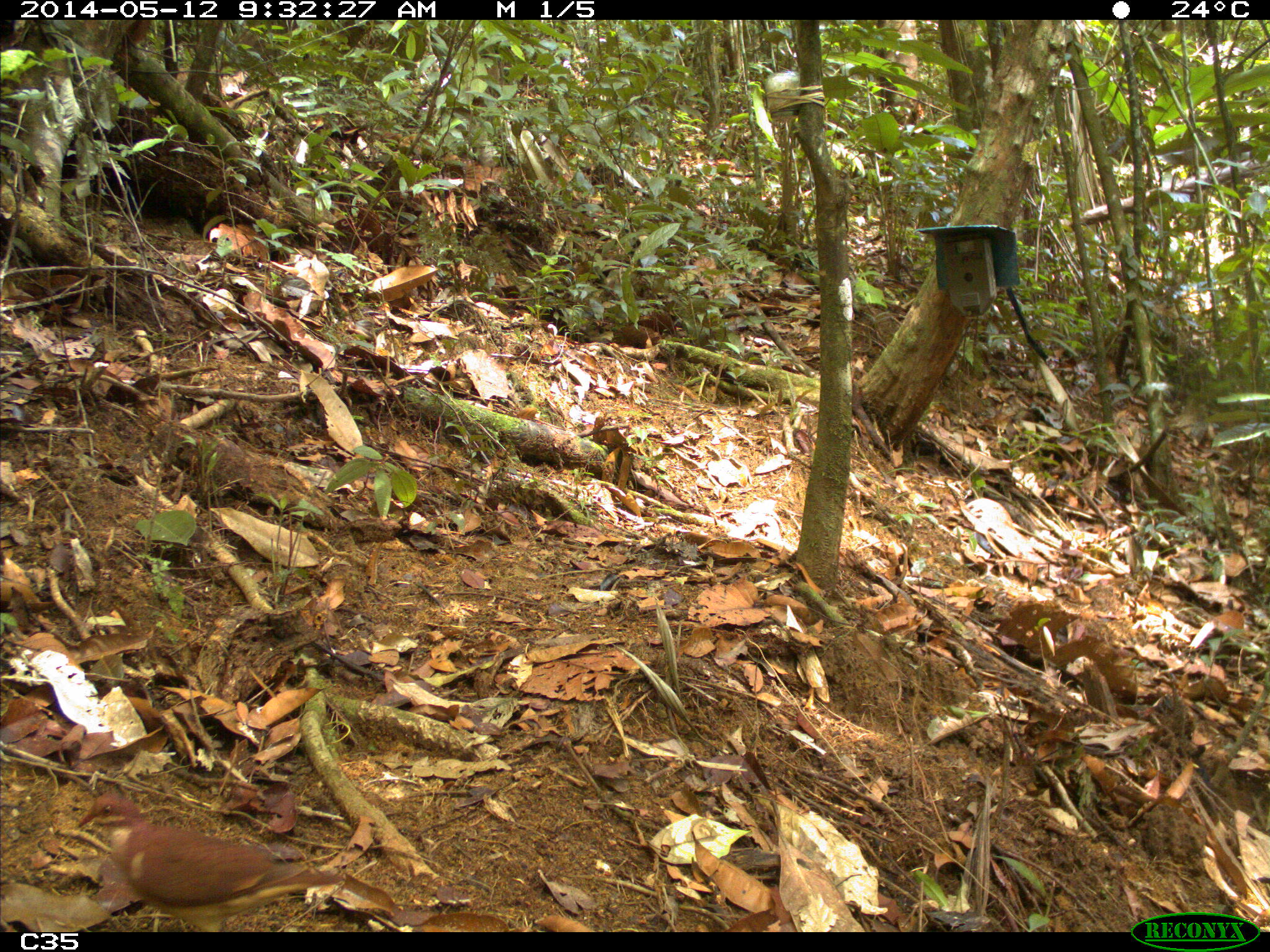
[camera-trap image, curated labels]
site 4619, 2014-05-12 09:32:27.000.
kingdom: Animalia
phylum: Chordata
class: Aves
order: Columbiformes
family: Columbidae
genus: Geotrygon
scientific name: Geotrygon montana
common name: ruddy quail-dove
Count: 1.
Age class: adult.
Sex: male.